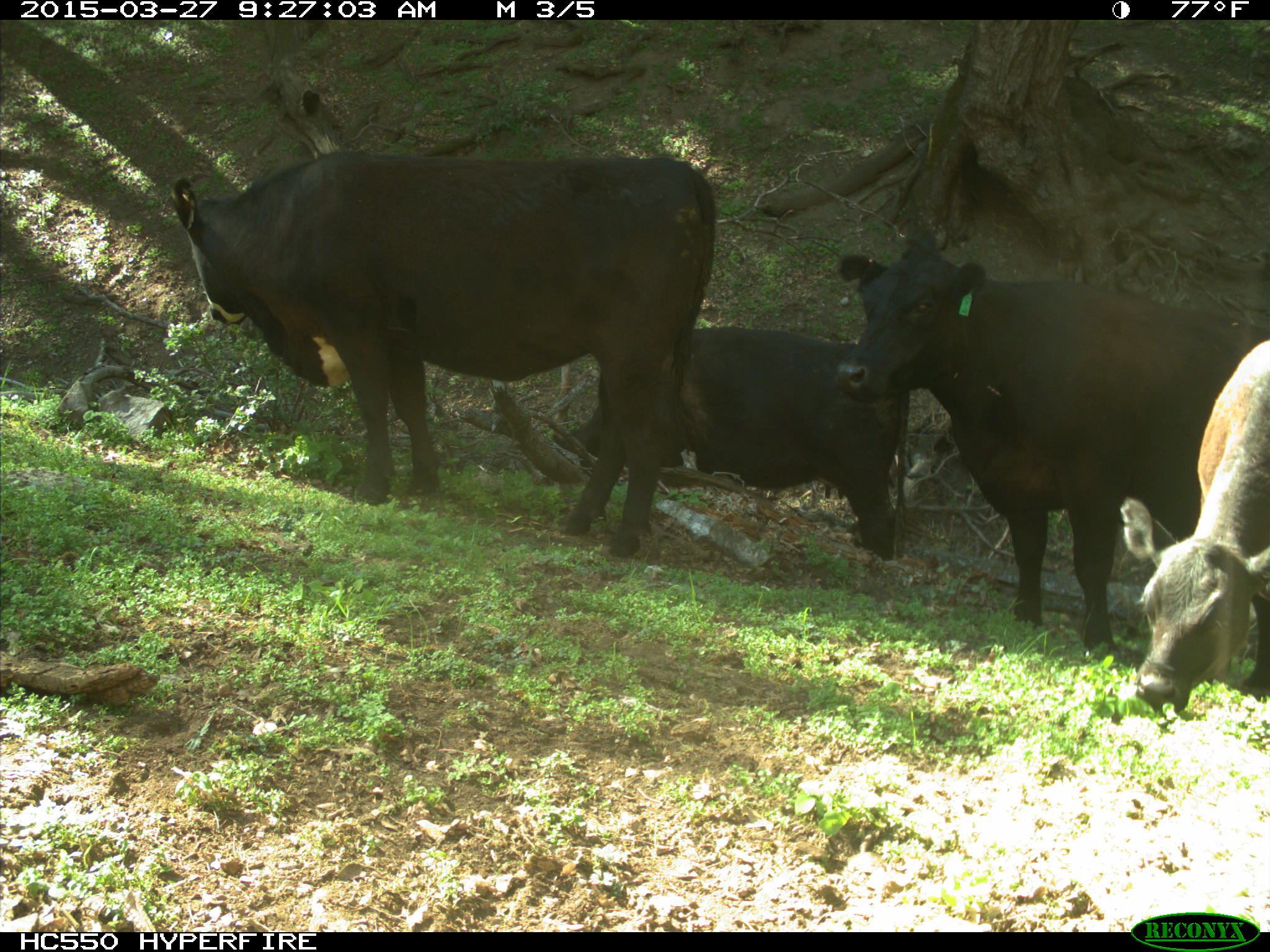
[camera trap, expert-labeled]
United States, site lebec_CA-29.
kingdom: Animalia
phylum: Chordata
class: Mammalia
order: Artiodactyla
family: Bovidae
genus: Bos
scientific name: Bos taurus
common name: domestic cow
Bos taurus (domestic cow).